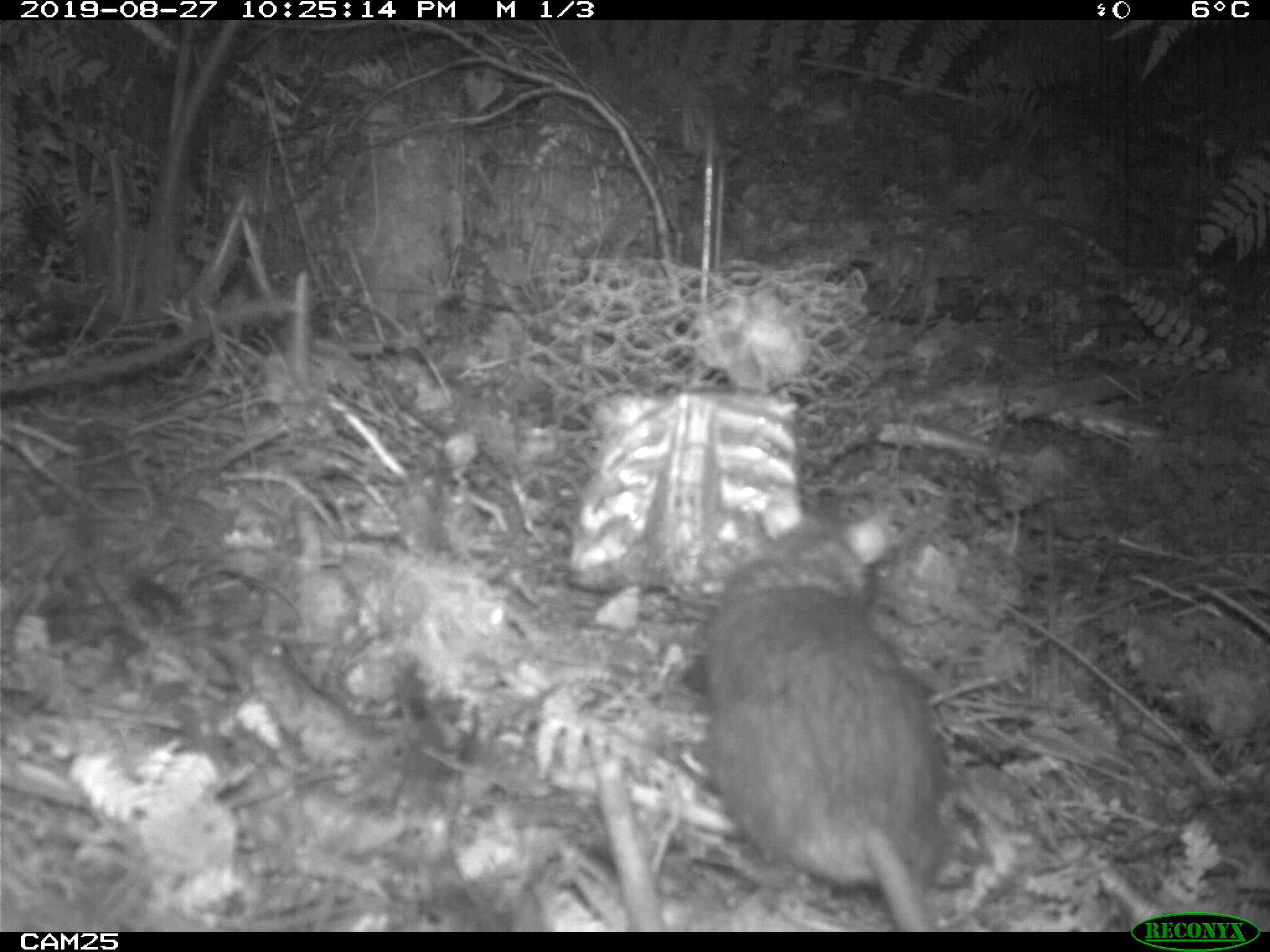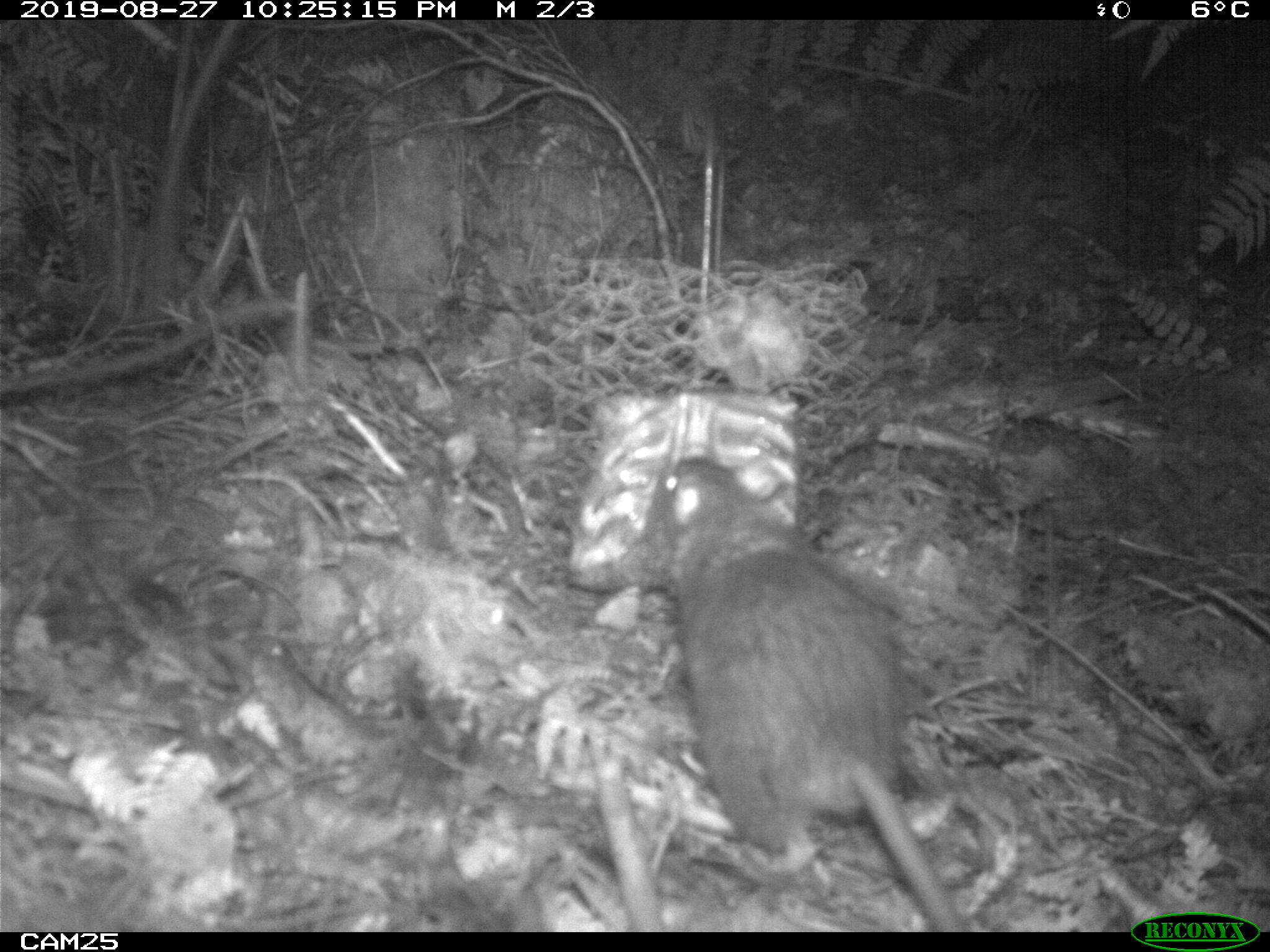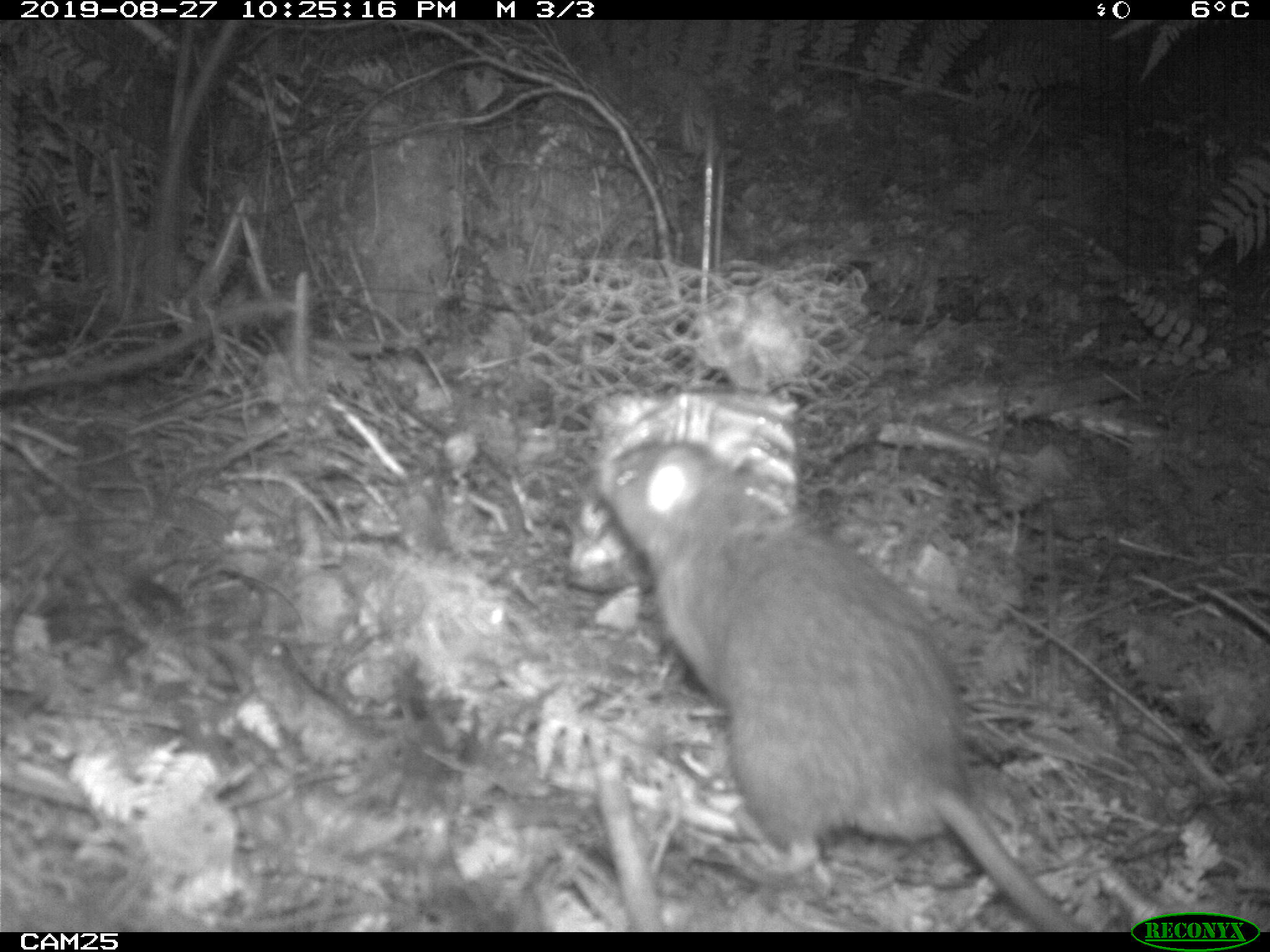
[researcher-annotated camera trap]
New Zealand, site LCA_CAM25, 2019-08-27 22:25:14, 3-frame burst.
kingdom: Animalia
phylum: Chordata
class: Mammalia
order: Rodentia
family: Muridae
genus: Rattus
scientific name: Rattus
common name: rat